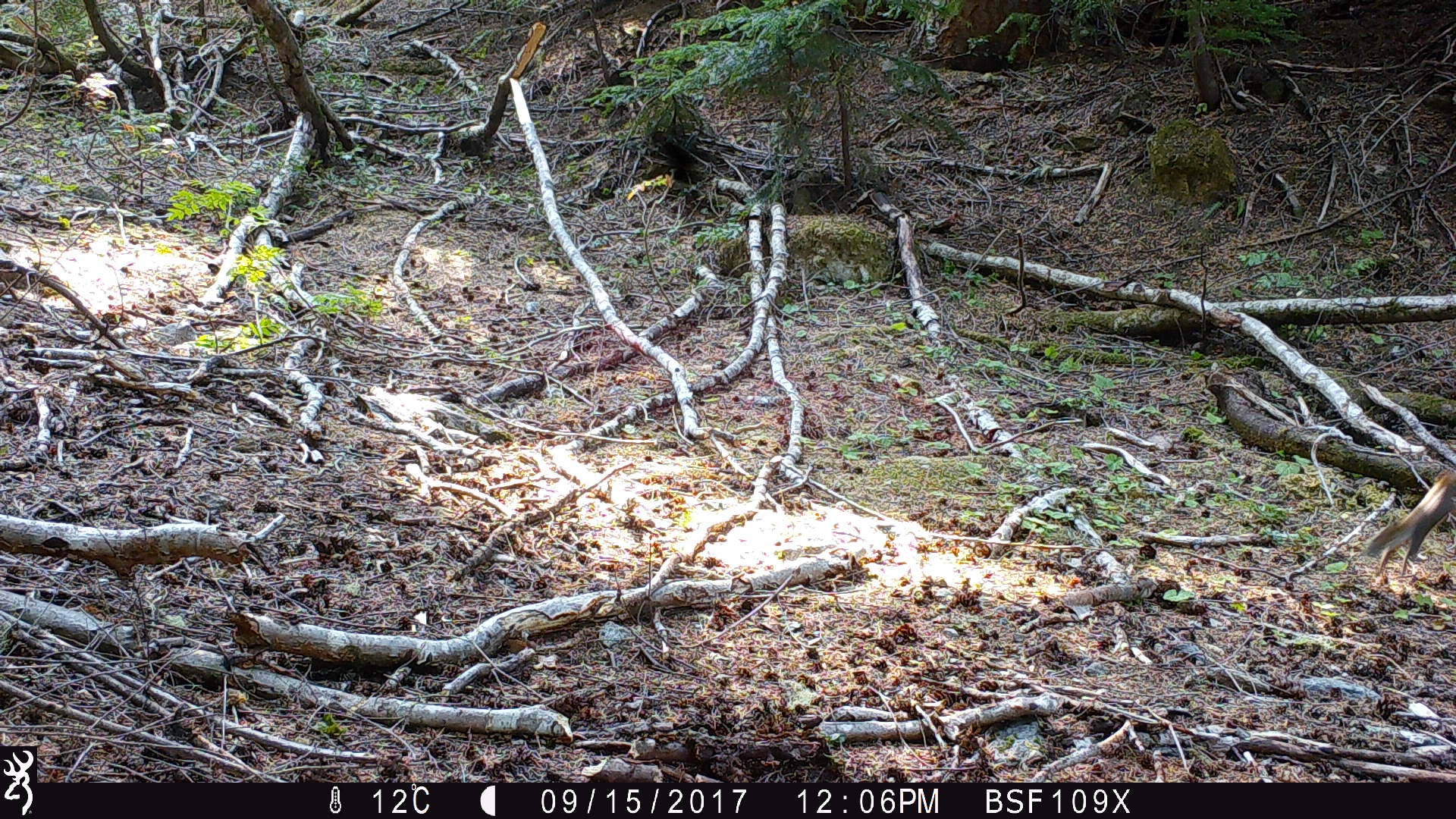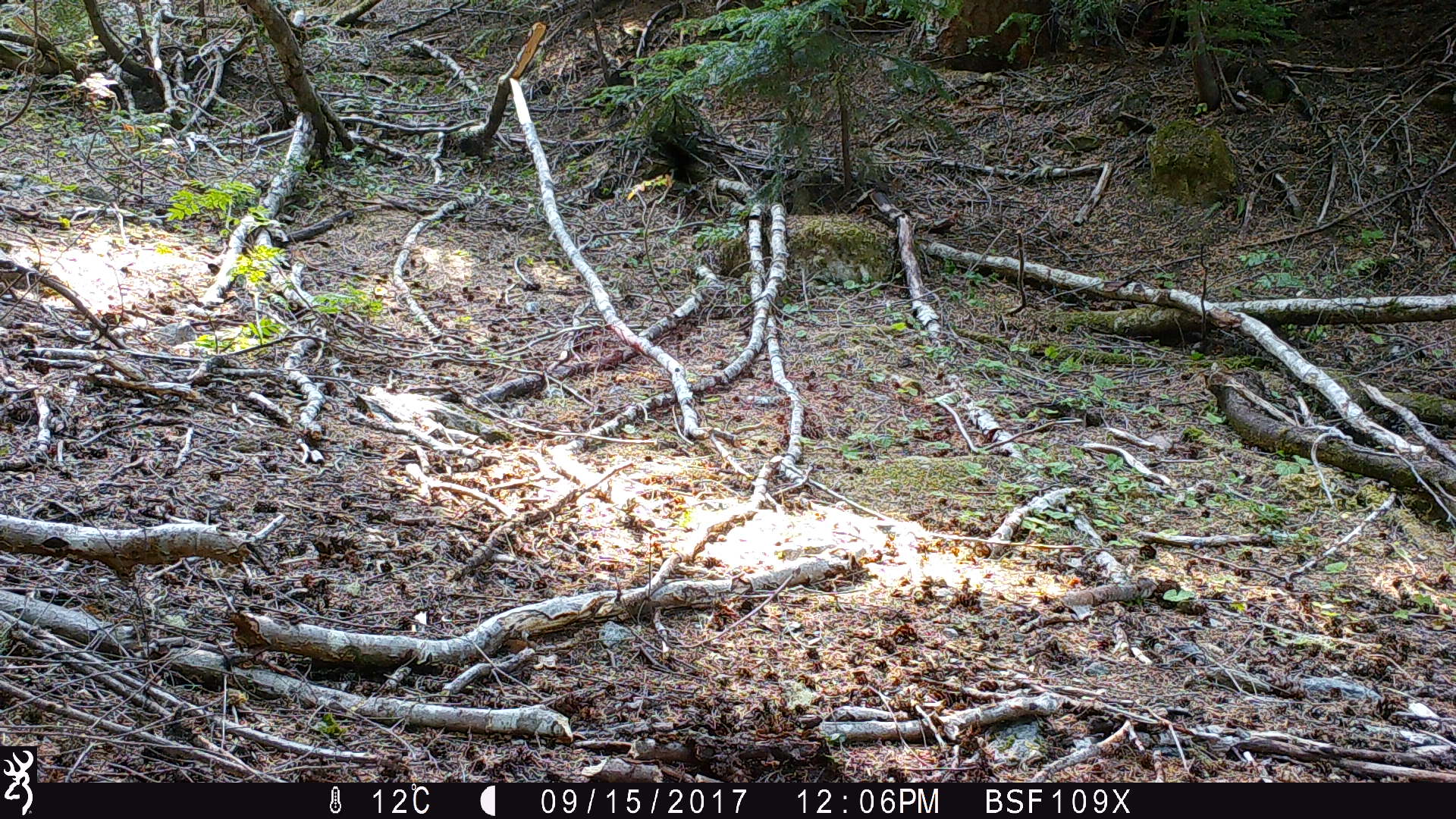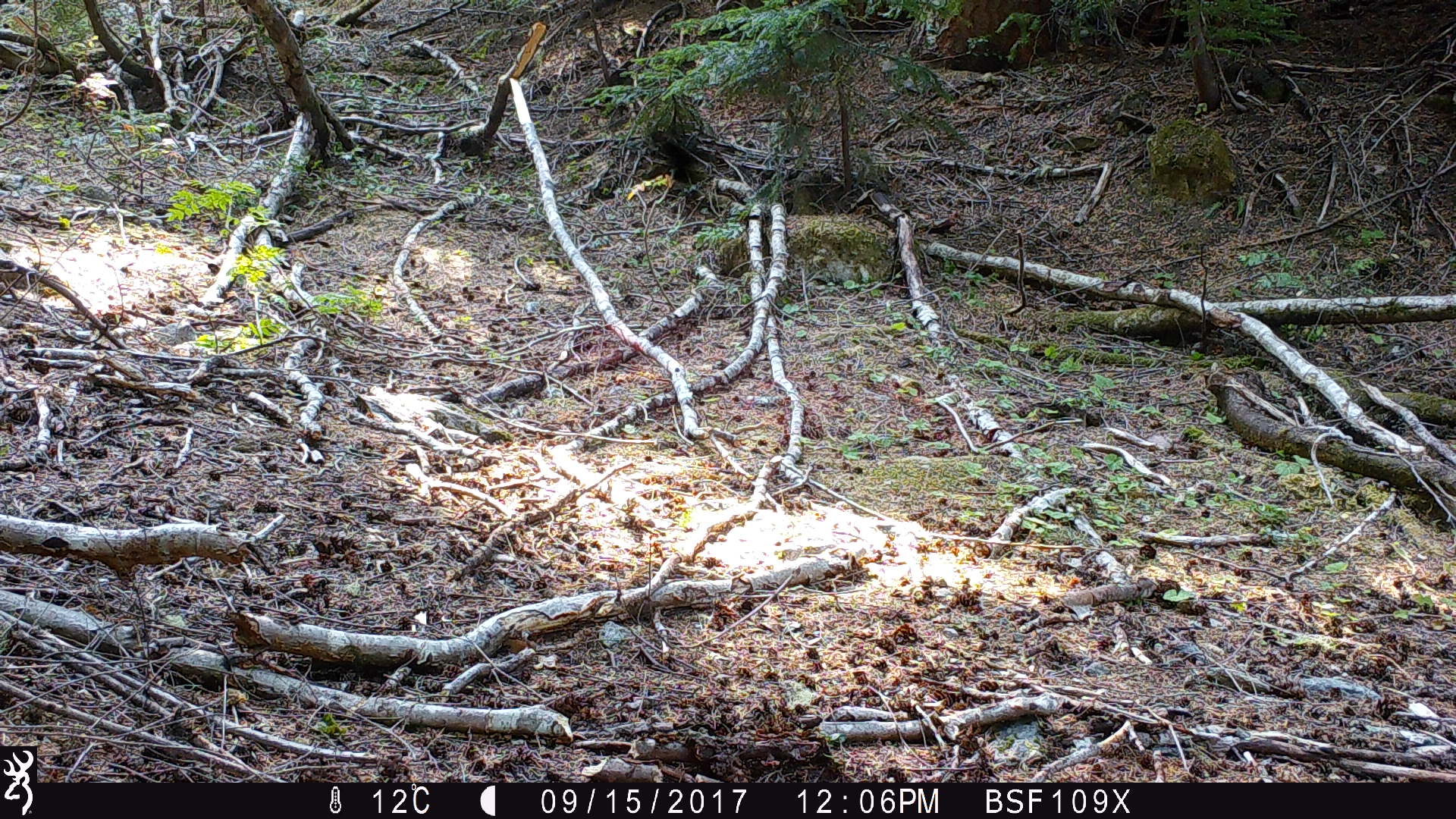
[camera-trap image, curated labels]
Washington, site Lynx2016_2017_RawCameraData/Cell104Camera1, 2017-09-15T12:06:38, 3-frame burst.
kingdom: Animalia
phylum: Chordata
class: Mammalia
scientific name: Mammalia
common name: small mammal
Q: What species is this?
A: Small mammal (Mammalia).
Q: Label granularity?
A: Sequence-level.